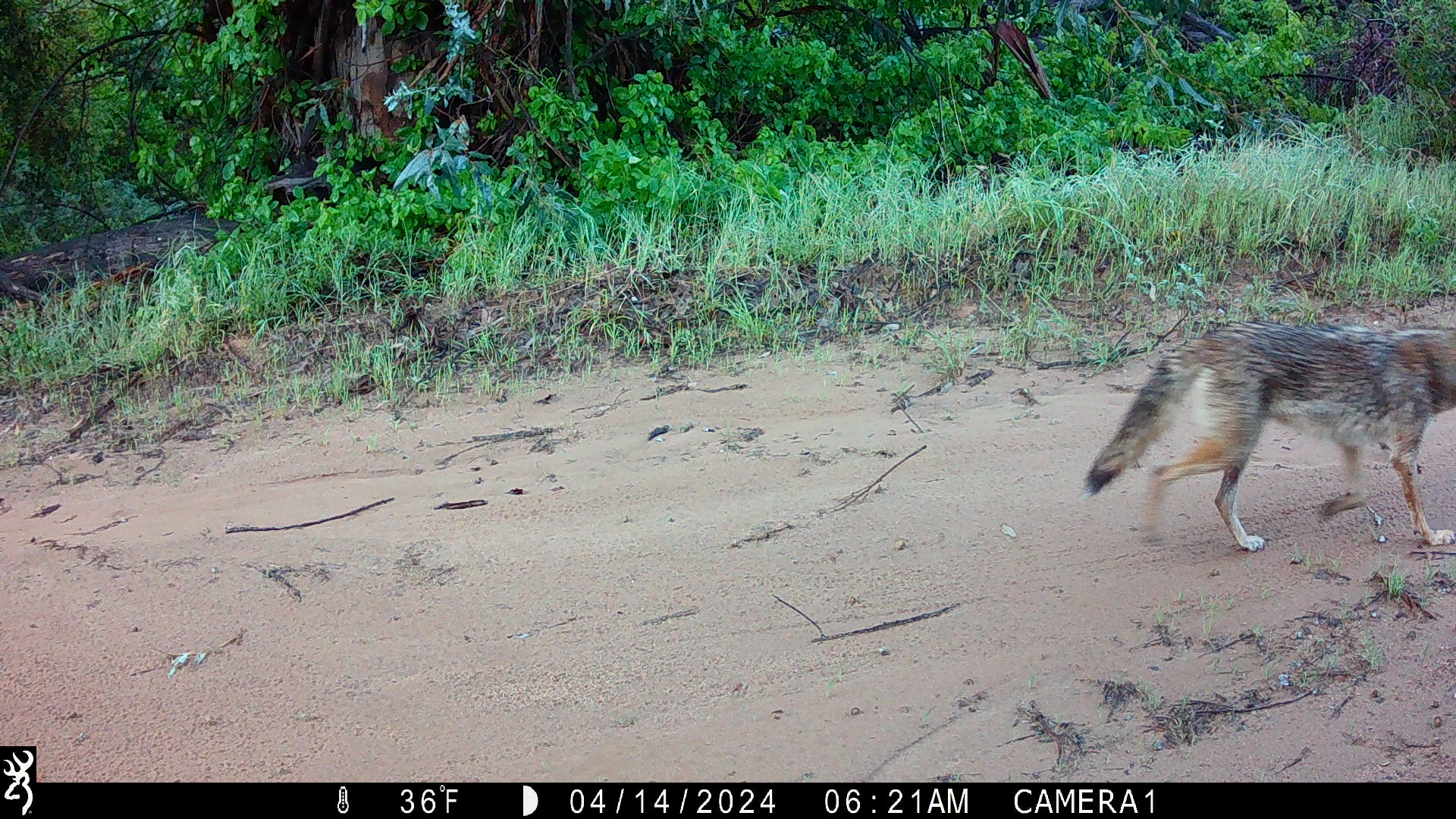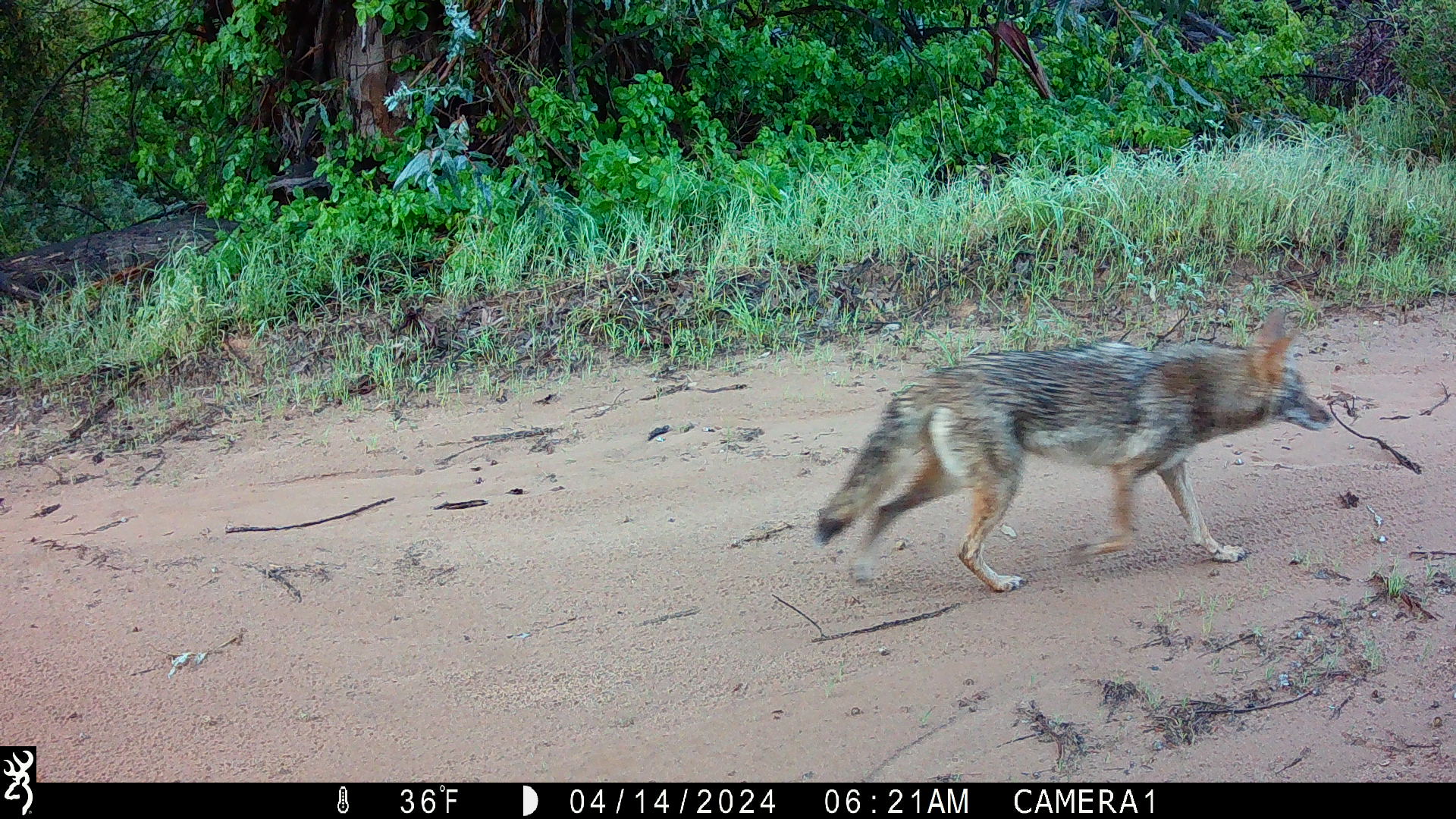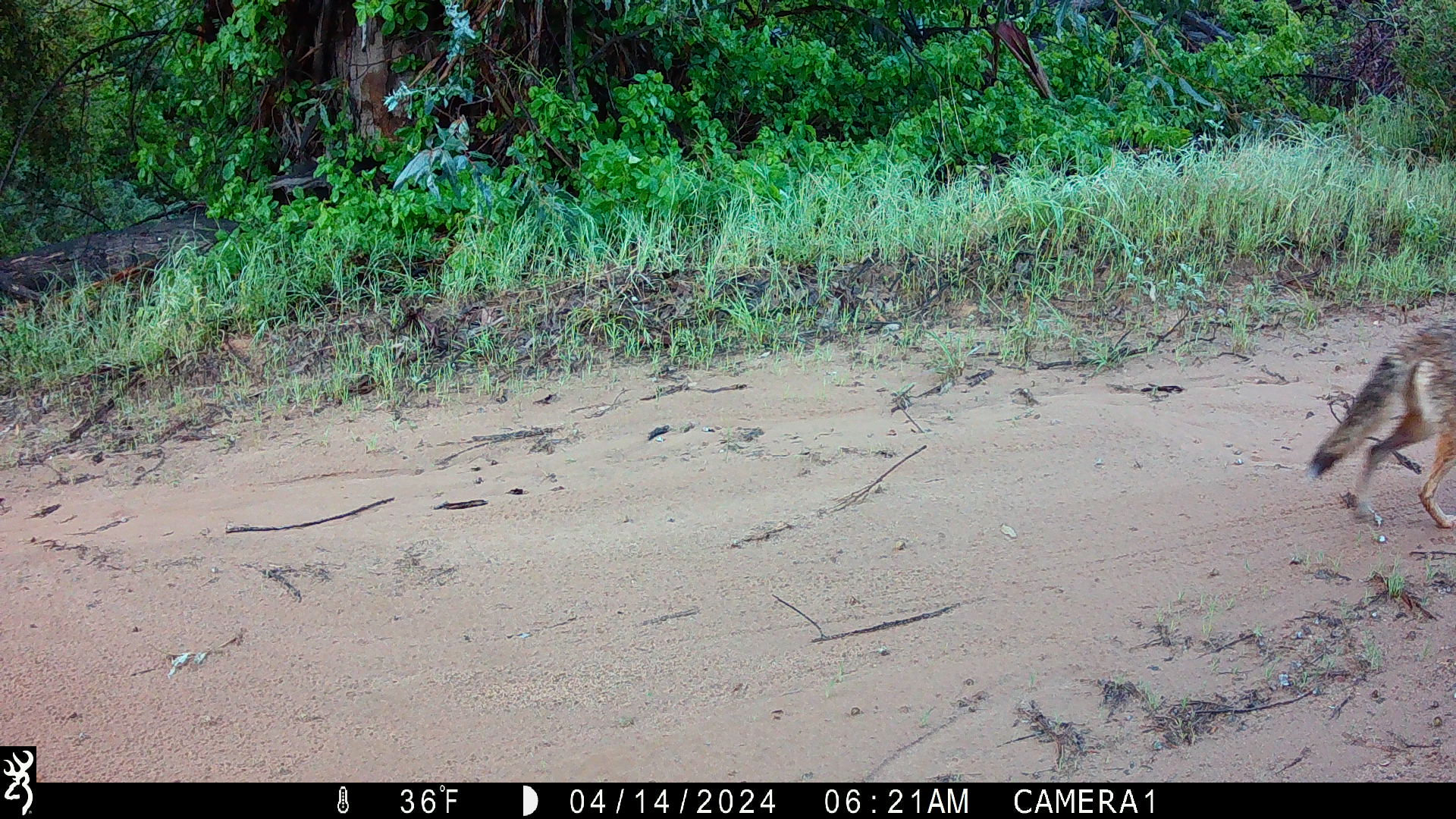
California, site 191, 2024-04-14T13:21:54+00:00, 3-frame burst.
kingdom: Animalia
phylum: Chordata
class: Mammalia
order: Carnivora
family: Canidae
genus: Canis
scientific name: Canis latrans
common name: coyote